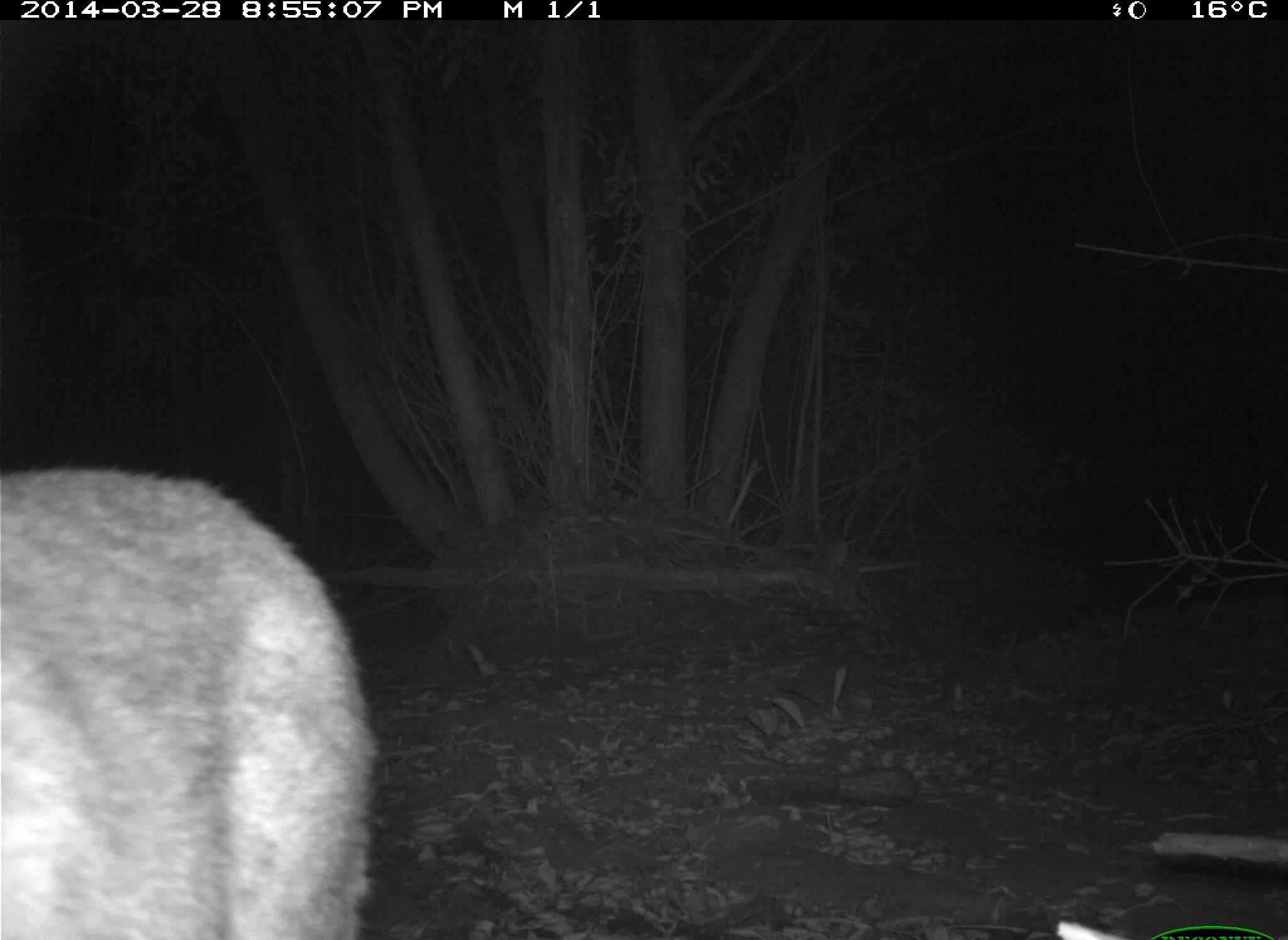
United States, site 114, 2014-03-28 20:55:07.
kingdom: Animalia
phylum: Chordata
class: Mammalia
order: Carnivora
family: Felidae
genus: Lynx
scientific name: Lynx rufus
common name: bobcat